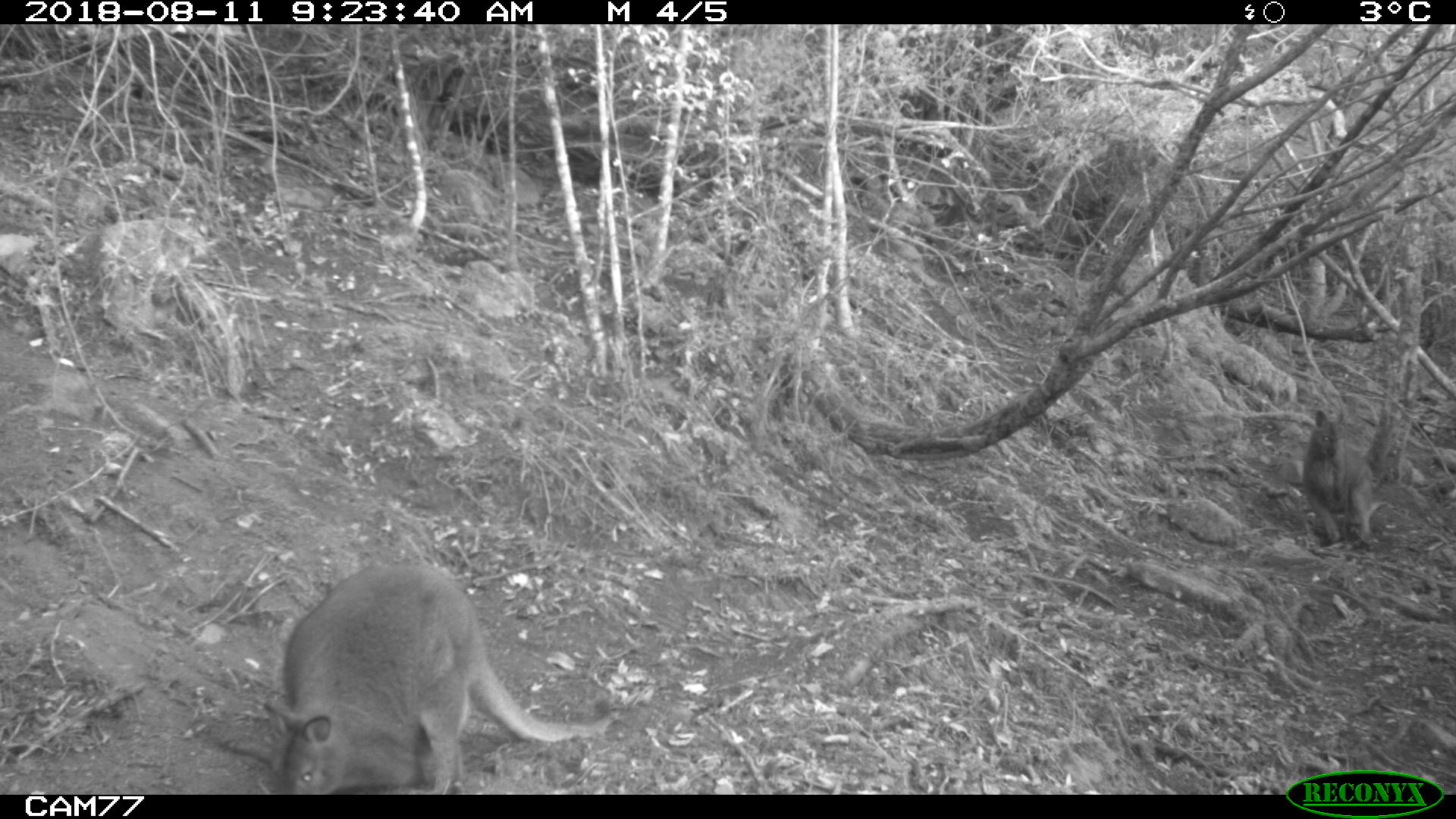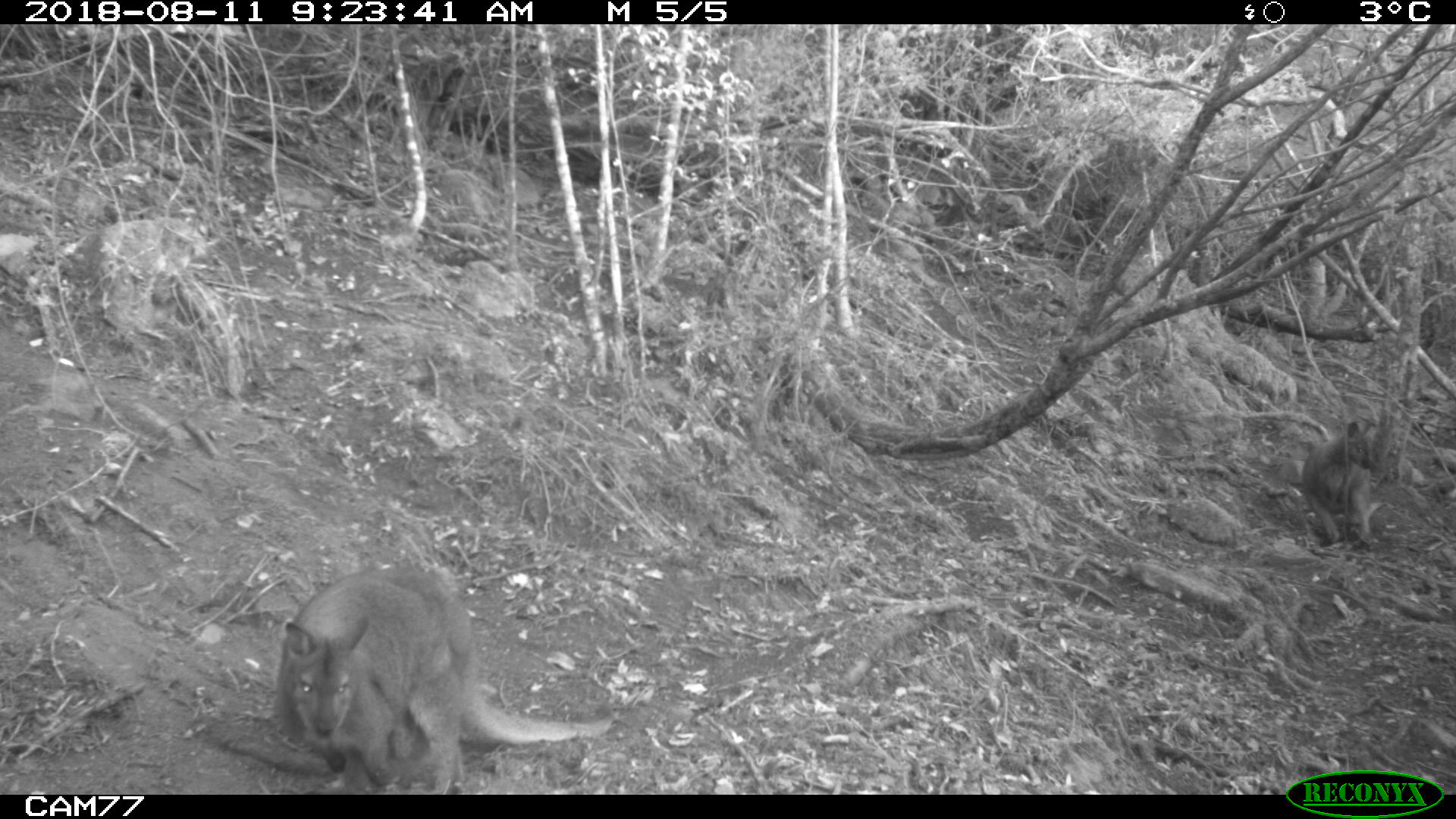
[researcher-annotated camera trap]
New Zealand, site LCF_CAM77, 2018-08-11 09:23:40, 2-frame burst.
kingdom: Animalia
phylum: Chordata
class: Mammalia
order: Diprotodontia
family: Macropodidae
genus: Notamacropus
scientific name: Notamacropus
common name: wallaby